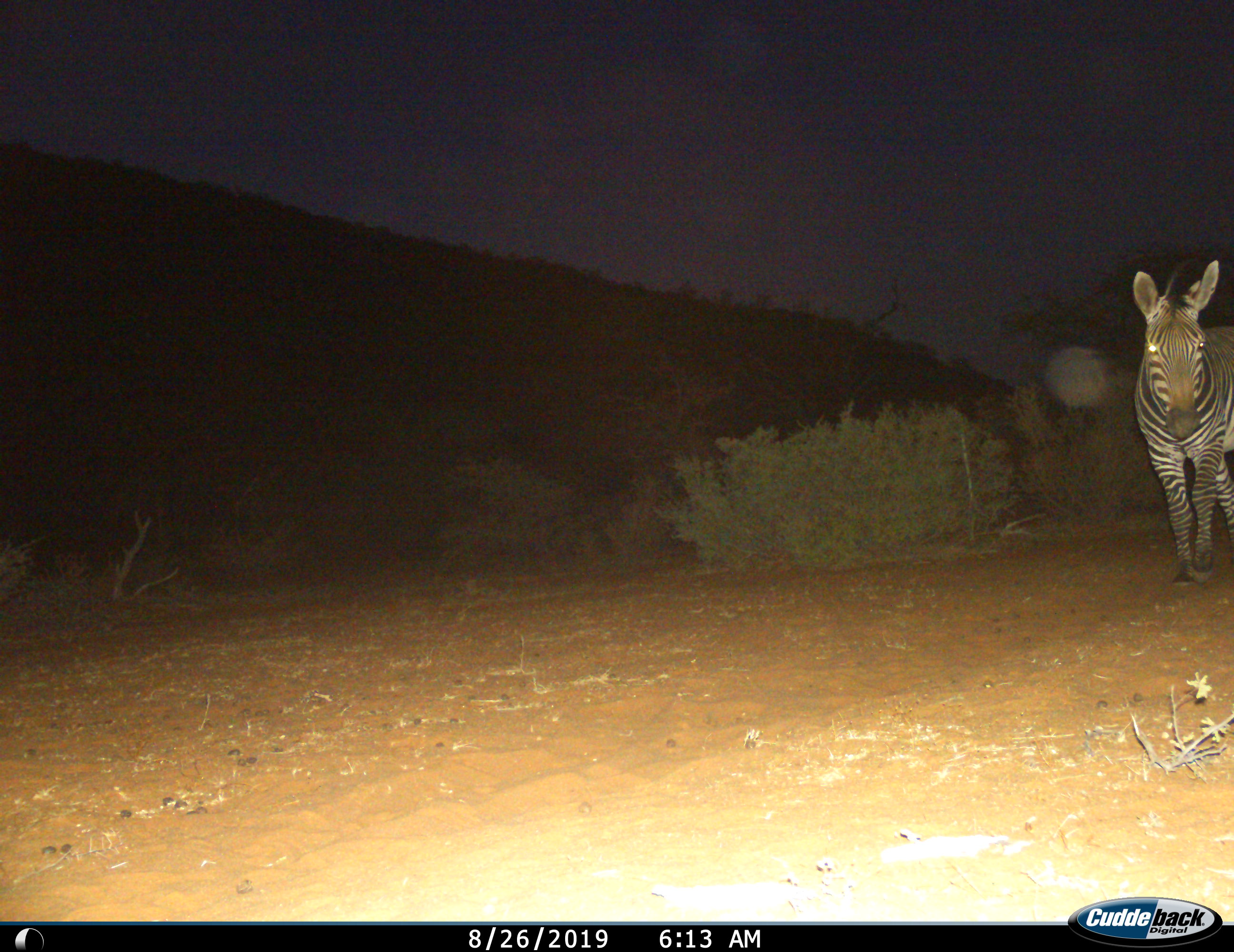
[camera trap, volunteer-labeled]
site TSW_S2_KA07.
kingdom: Animalia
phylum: Chordata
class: Mammalia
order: Perissodactyla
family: Equidae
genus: Equus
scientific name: Equus zebra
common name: mountain zebra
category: zebramountain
Zebramountain (mountain zebra) (Equus zebra), count 1. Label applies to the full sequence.